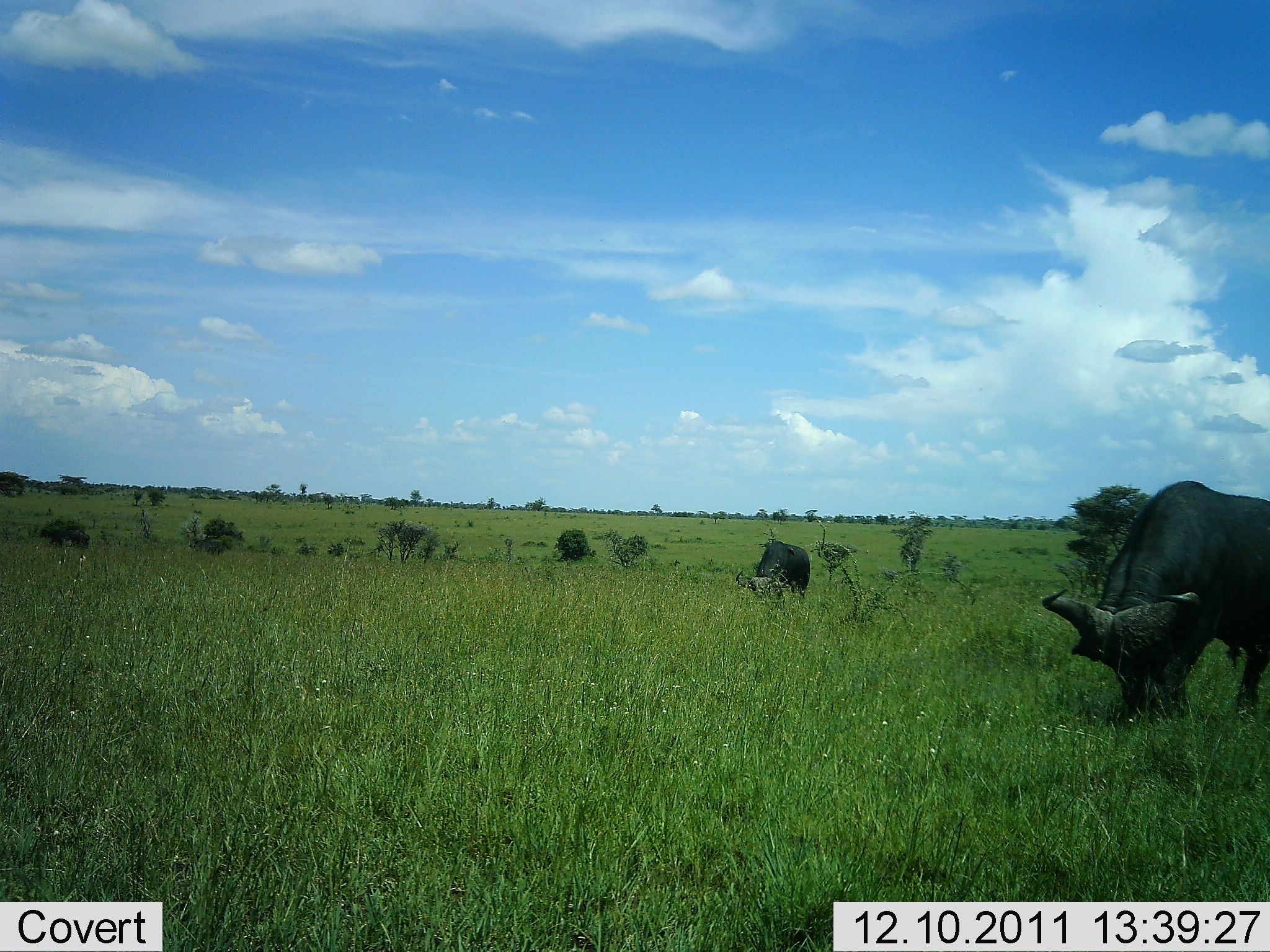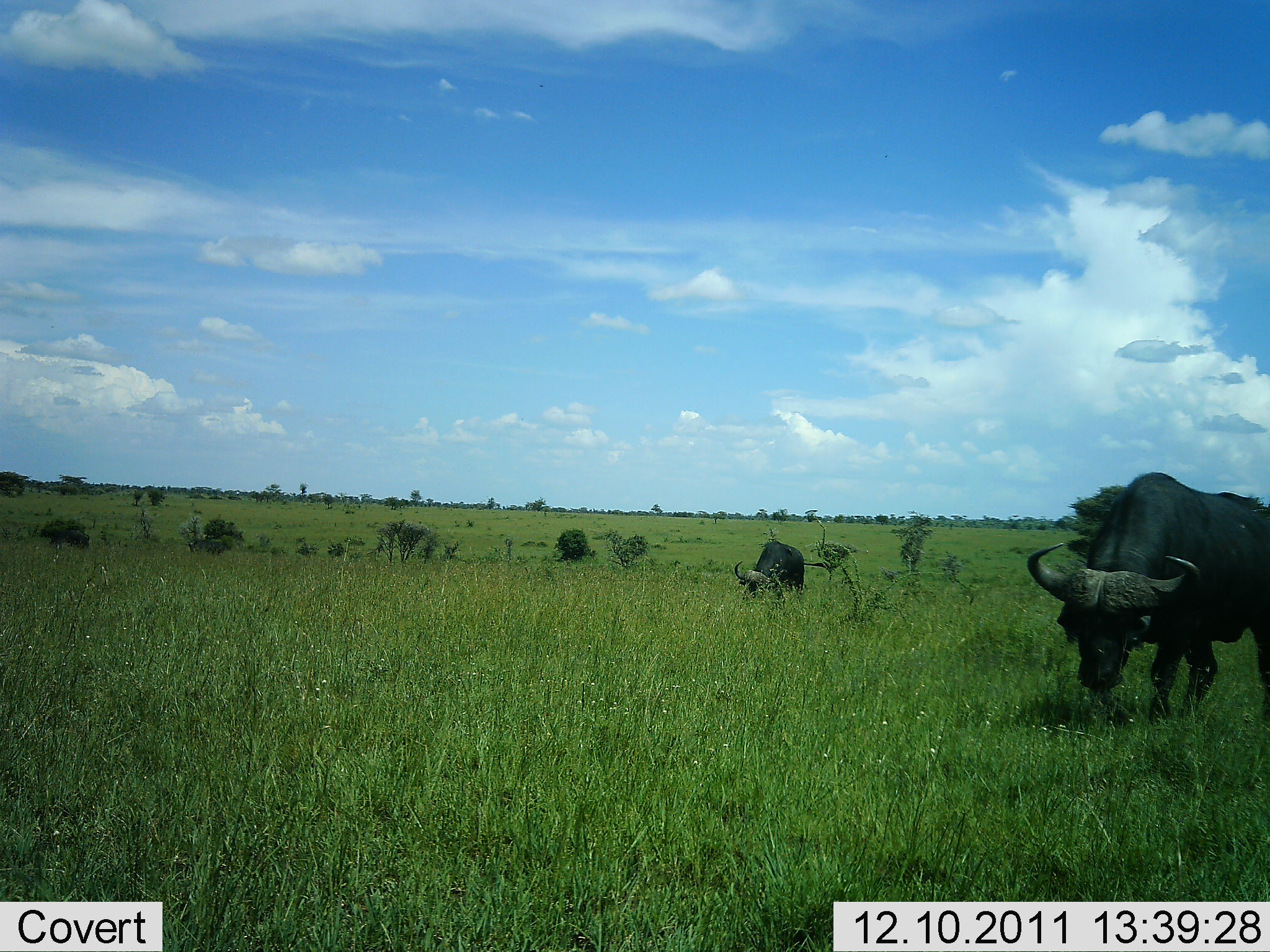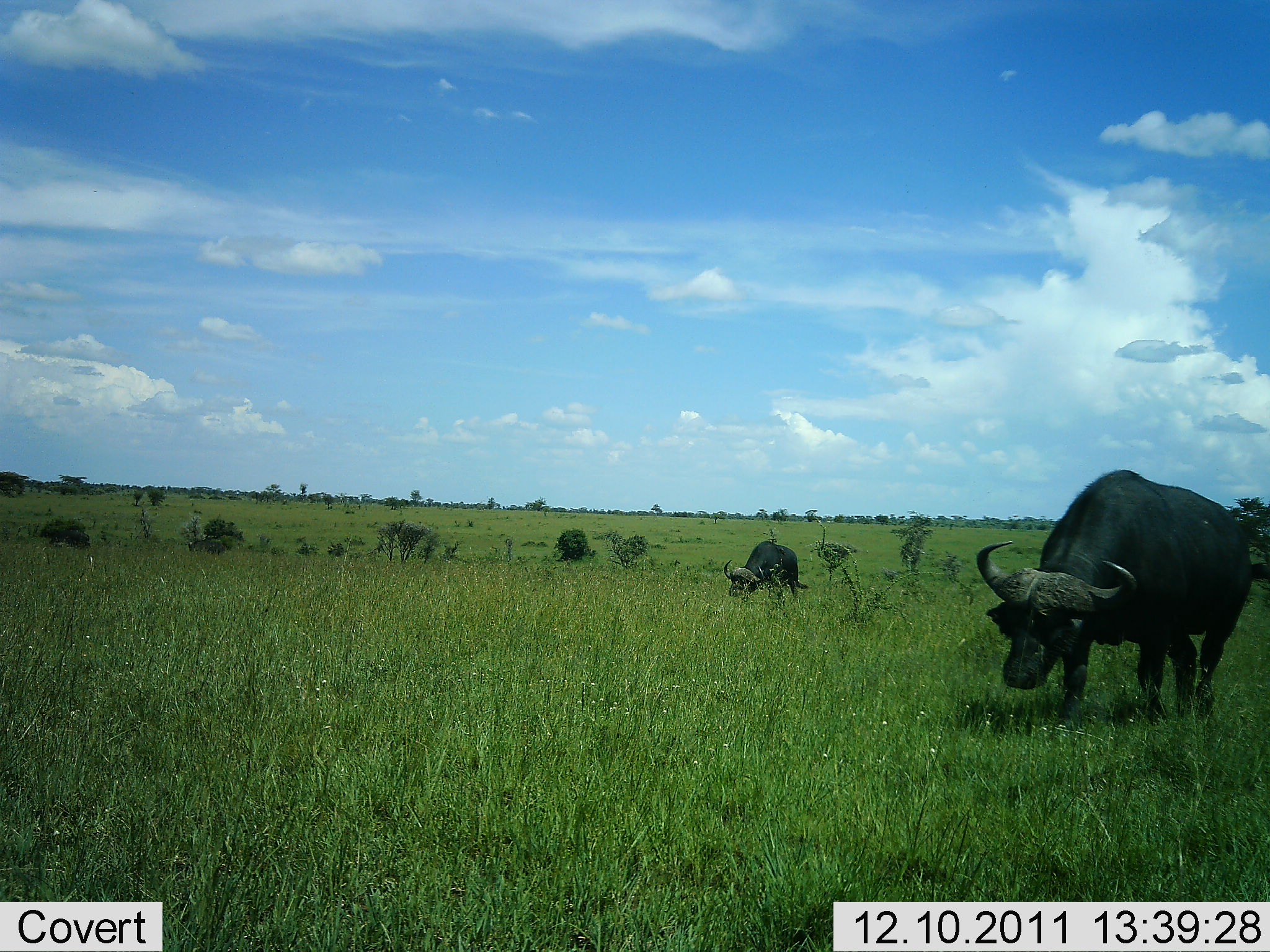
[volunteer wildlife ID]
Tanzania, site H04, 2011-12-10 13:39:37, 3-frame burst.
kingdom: Animalia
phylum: Chordata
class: Mammalia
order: Artiodactyla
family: Bovidae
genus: Syncerus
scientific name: Syncerus caffer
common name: cape buffalo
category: buffalo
Buffalo (cape buffalo) (Syncerus caffer), count 2. Behavior (volunteer vote fractions): standing 14%, resting 0%, moving 64%, interacting 0%. Young present (vote fraction): 0%. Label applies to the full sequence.